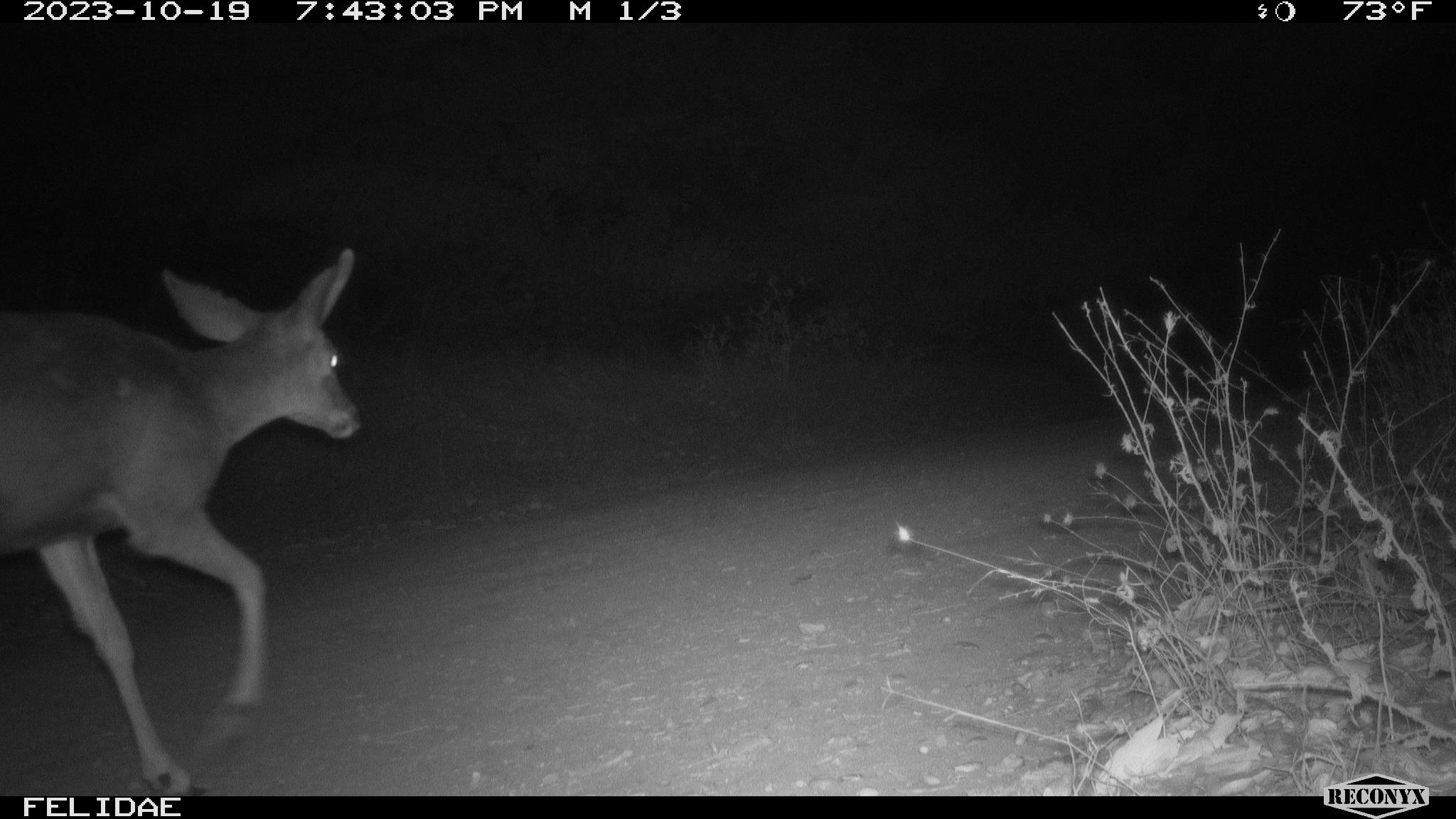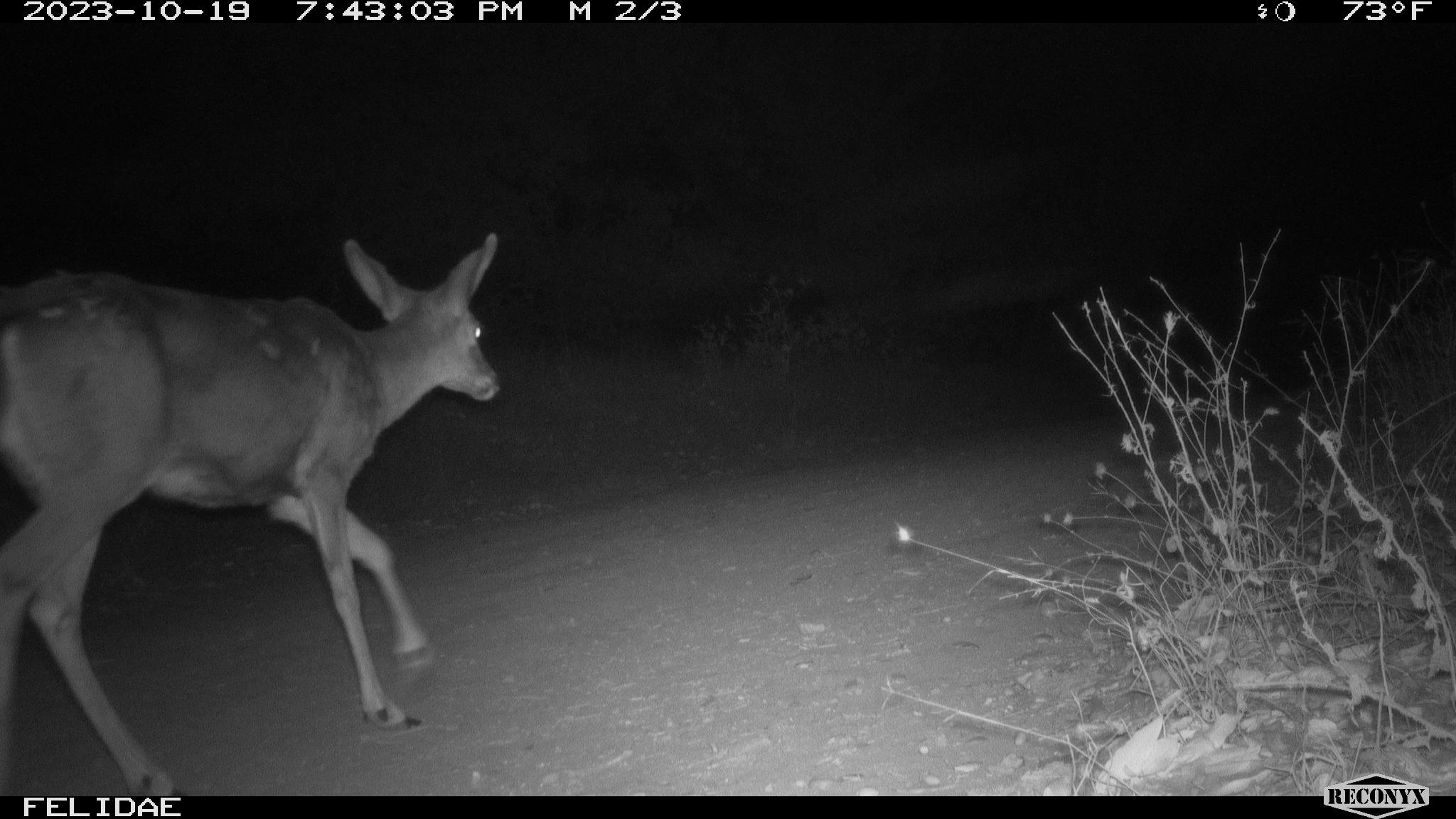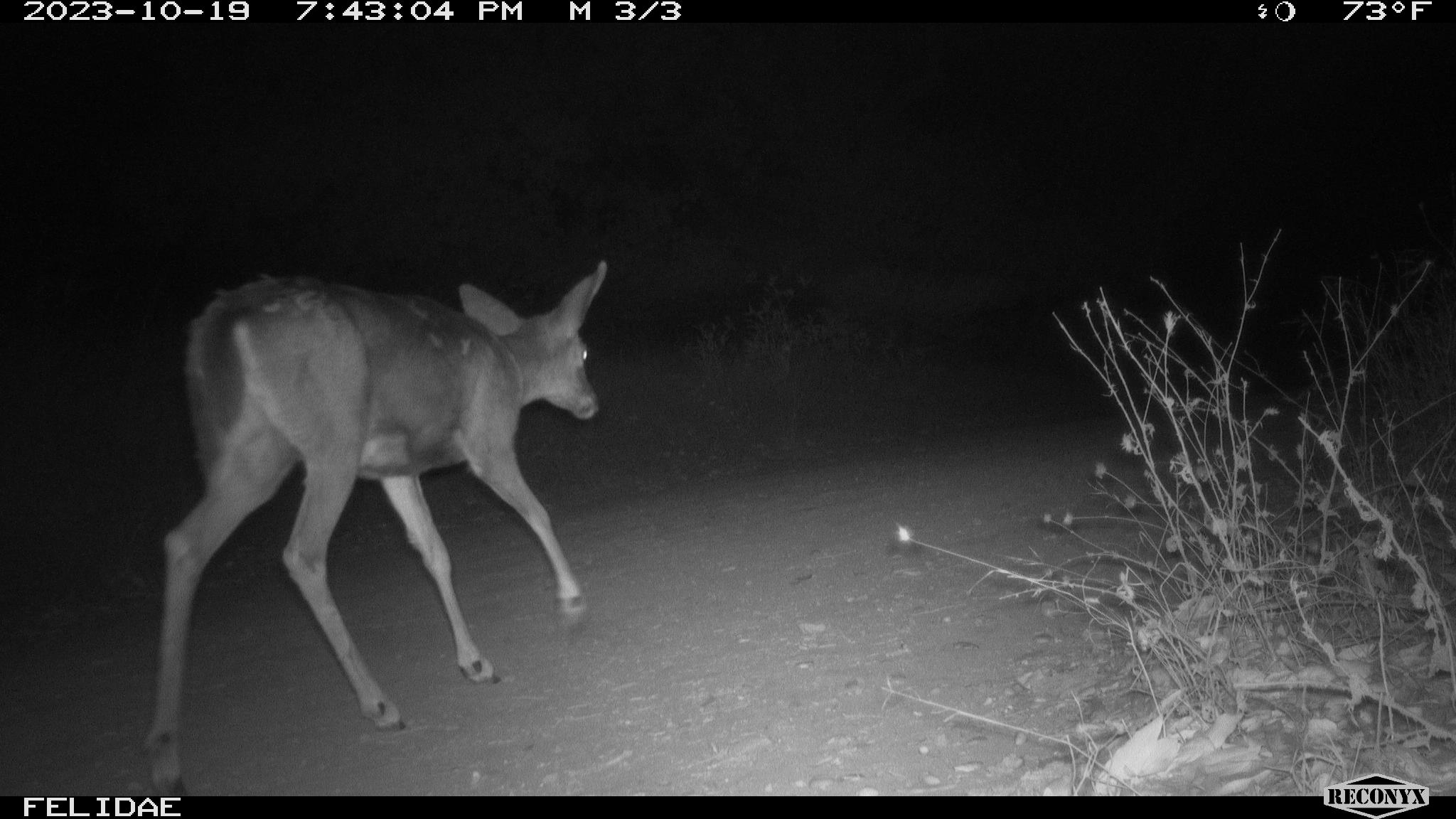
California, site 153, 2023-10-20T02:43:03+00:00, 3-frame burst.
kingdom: Animalia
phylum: Chordata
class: Mammalia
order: Artiodactyla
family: Cervidae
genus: Odocoileus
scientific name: Odocoileus hemionus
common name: mule deer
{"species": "mule deer (Odocoileus hemionus)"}